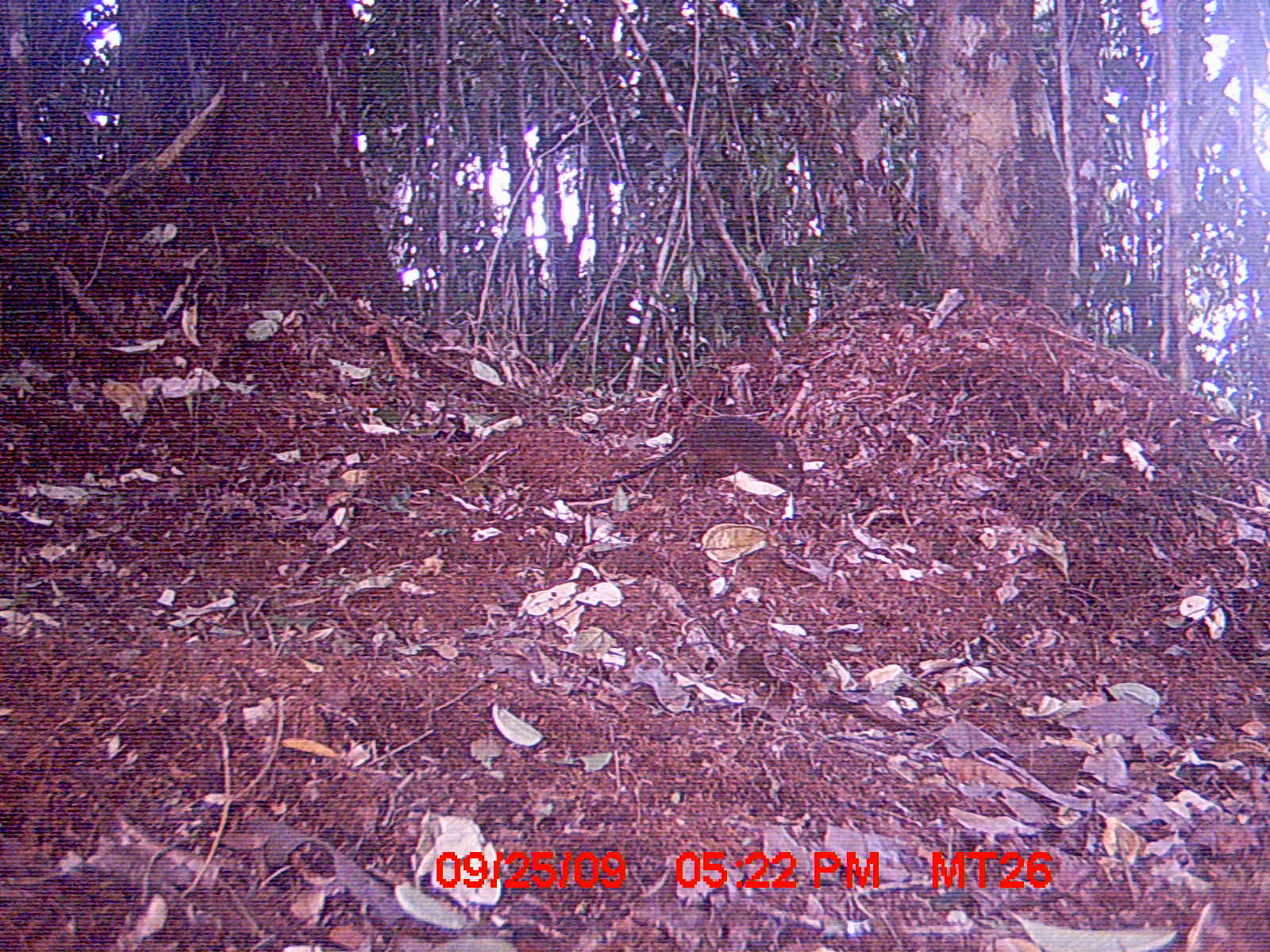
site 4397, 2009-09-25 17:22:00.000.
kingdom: Animalia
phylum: Chordata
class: Mammalia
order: Rodentia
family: Nesomyidae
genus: Nesomys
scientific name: Nesomys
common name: nesomys rodents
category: nesomys sp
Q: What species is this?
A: Nesomys sp (nesomys rodents) (Nesomys).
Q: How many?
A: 1.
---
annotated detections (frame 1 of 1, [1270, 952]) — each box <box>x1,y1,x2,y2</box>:
nesomys sp: <box>595,413,803,491</box>